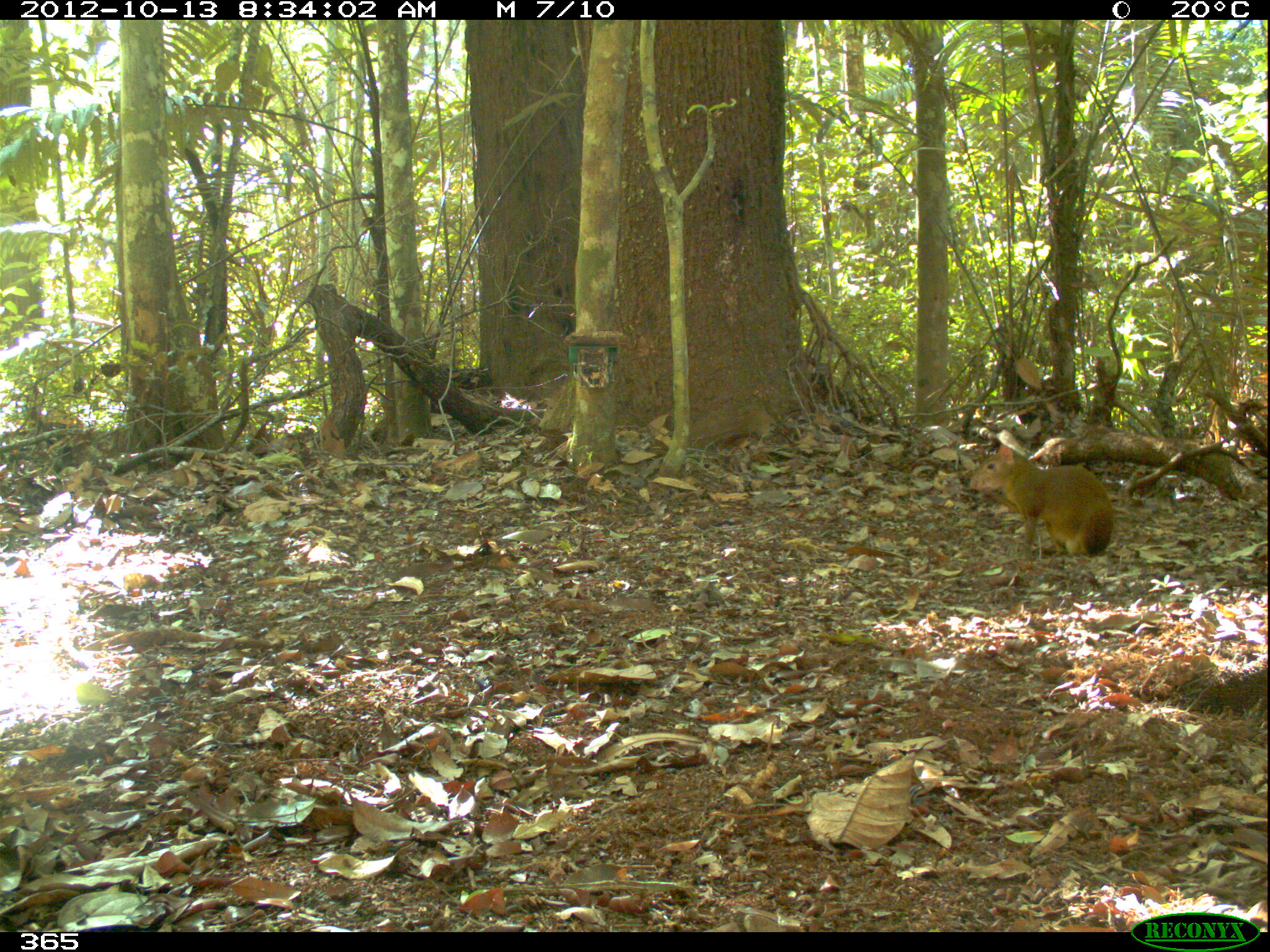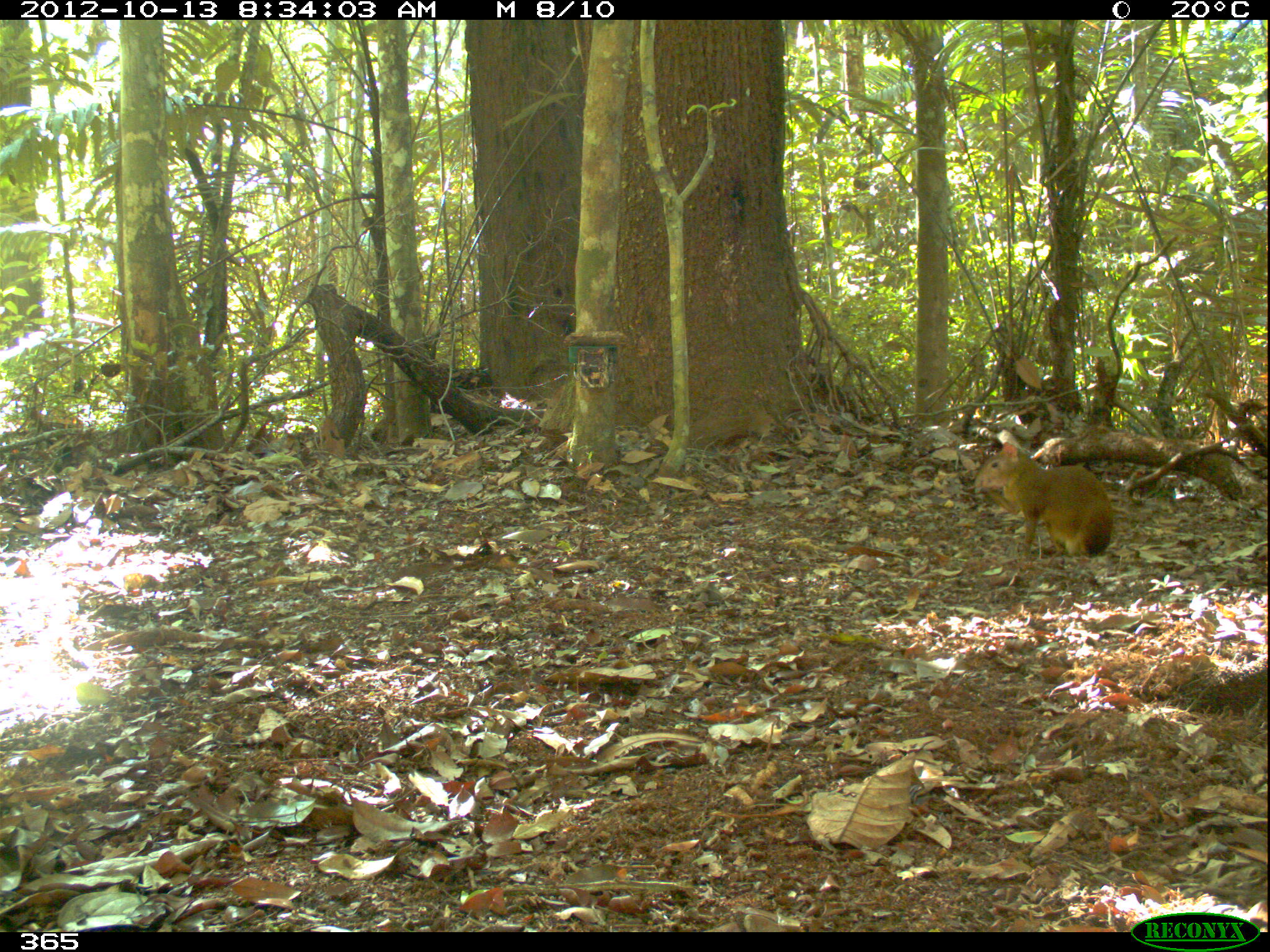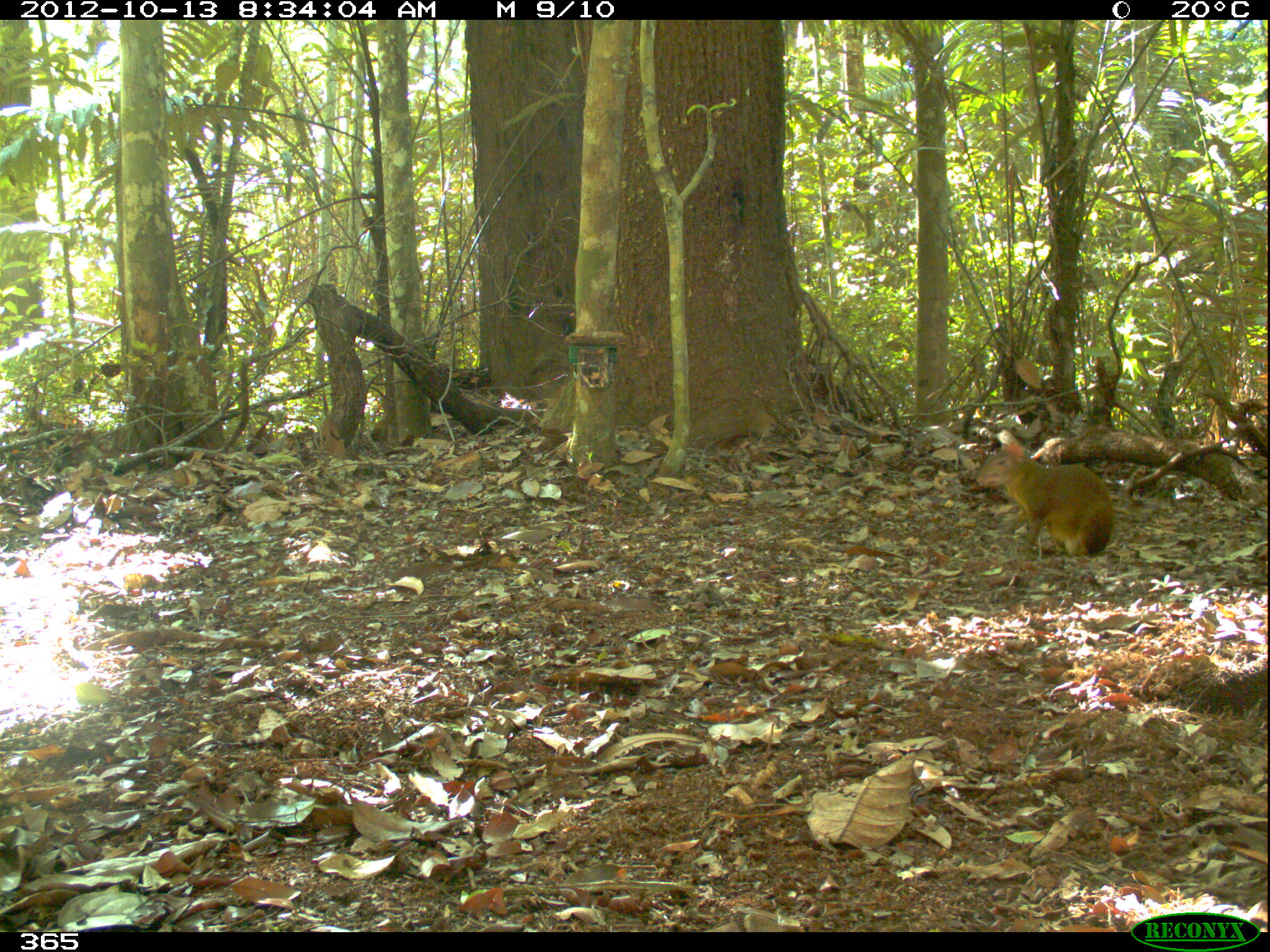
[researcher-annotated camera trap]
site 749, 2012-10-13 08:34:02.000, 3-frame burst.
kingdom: Animalia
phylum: Chordata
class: Mammalia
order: Rodentia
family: Dasyproctidae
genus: Dasyprocta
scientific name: Dasyprocta punctata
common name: central american agouti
Dasyprocta punctata (central american agouti).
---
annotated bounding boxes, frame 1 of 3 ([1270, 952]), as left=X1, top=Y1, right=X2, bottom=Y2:
dasyprocta punctata: left=969, top=444, right=1114, bottom=560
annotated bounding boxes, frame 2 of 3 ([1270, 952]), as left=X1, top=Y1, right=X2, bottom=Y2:
dasyprocta punctata: left=973, top=440, right=1114, bottom=557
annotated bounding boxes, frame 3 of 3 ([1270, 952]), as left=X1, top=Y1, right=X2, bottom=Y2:
dasyprocta punctata: left=975, top=440, right=1115, bottom=557